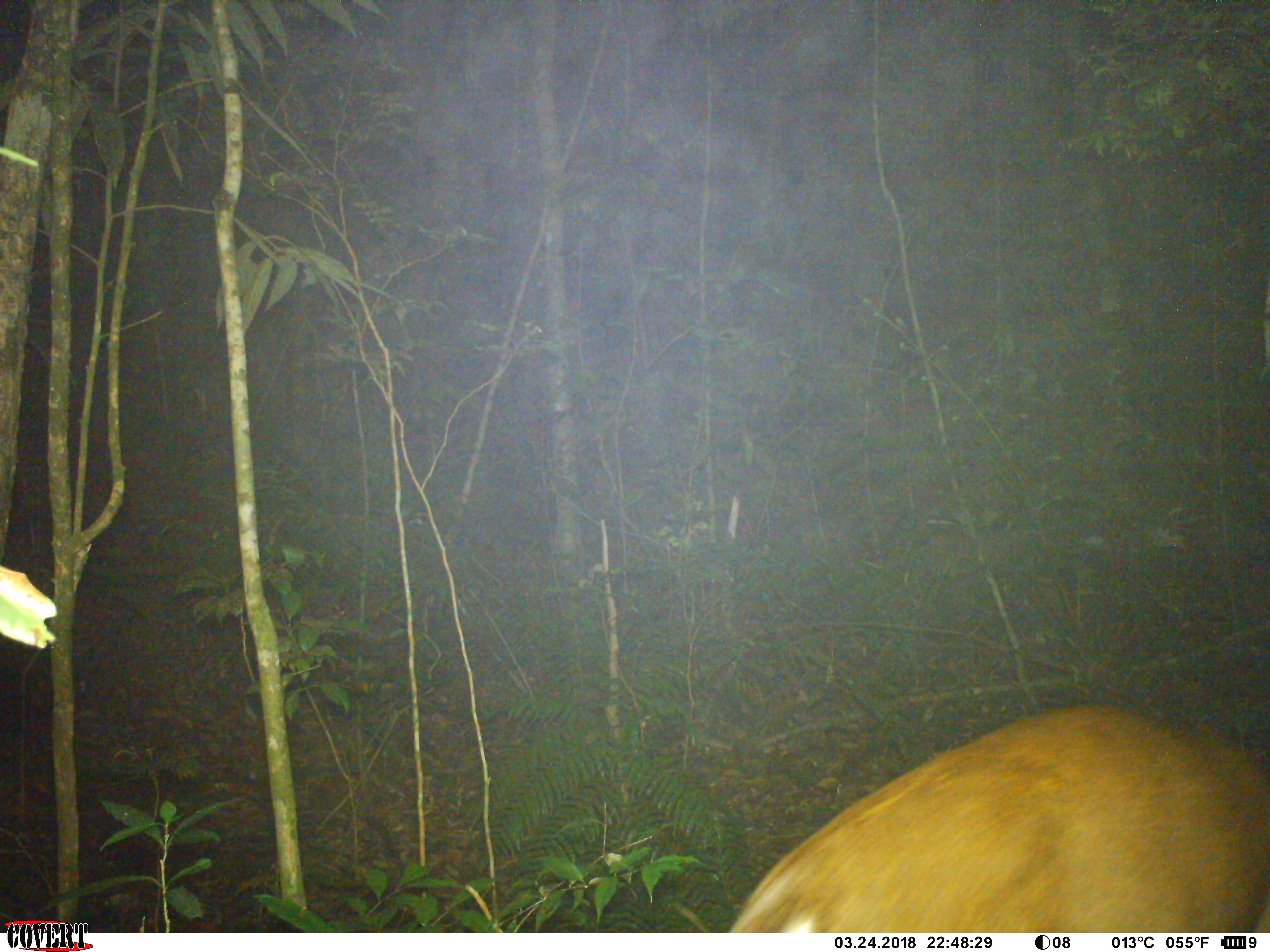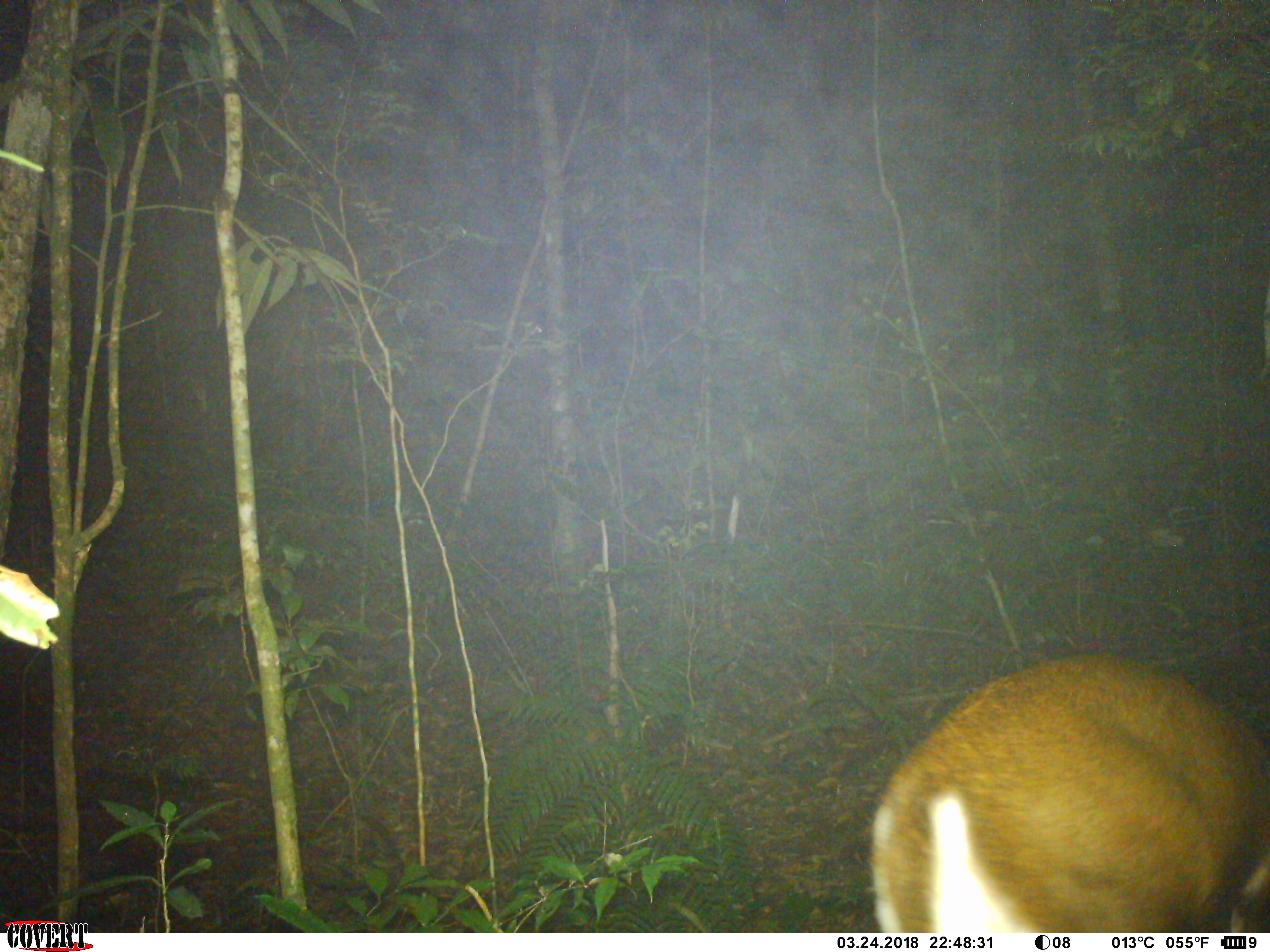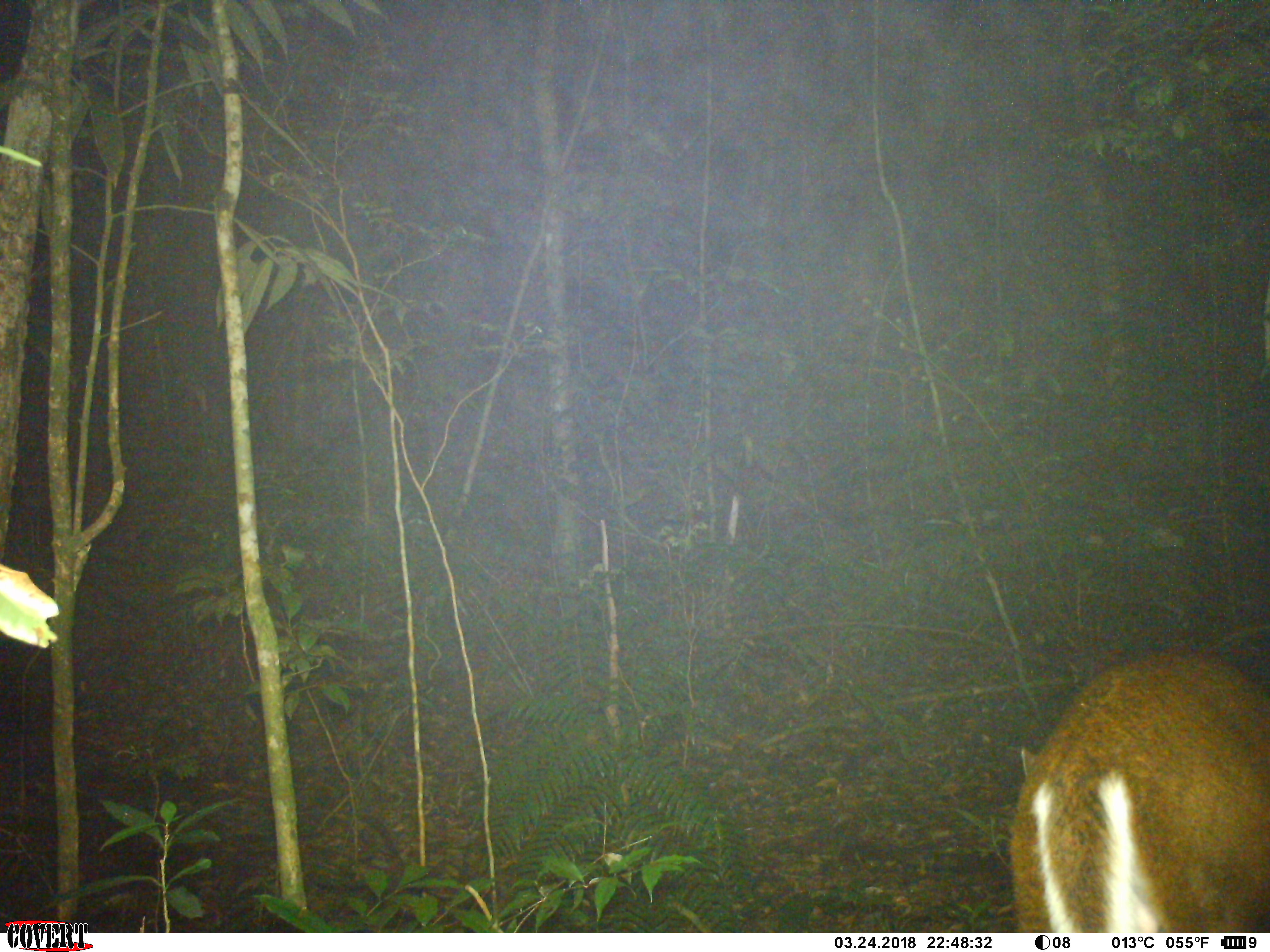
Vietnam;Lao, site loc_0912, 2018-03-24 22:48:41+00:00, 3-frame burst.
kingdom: Animalia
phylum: Chordata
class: Mammalia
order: Artiodactyla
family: Cervidae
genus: Muntiacus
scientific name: Muntiacus rooseveltorum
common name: roosevelt's muntjac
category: roosevelts muntjac group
Roosevelts muntjac group (roosevelt's muntjac) (Muntiacus rooseveltorum). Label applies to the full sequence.